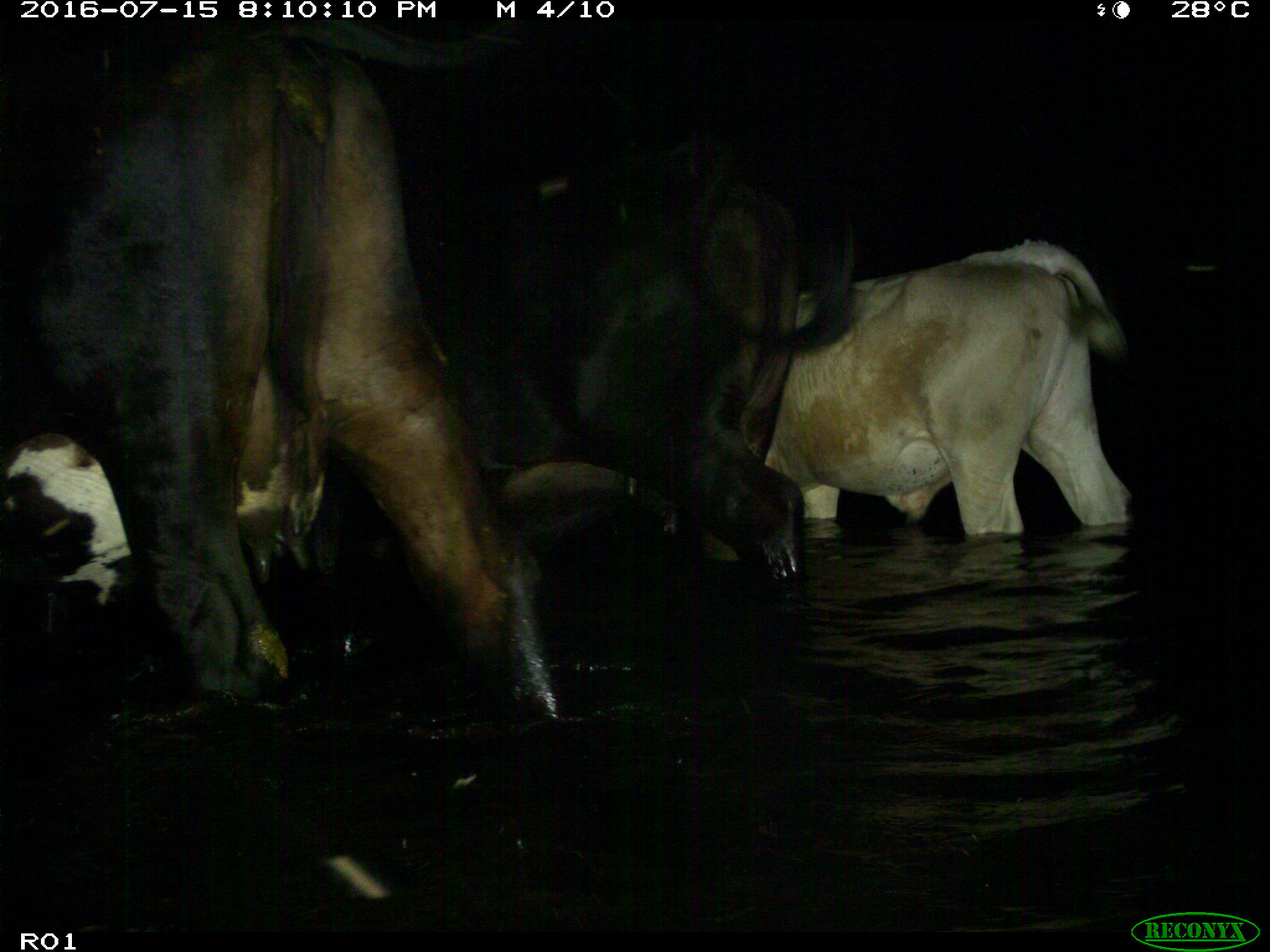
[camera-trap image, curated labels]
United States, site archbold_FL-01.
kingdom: Animalia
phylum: Chordata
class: Mammalia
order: Artiodactyla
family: Bovidae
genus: Bos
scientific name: Bos taurus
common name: domestic cow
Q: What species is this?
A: Bos taurus (domestic cow).